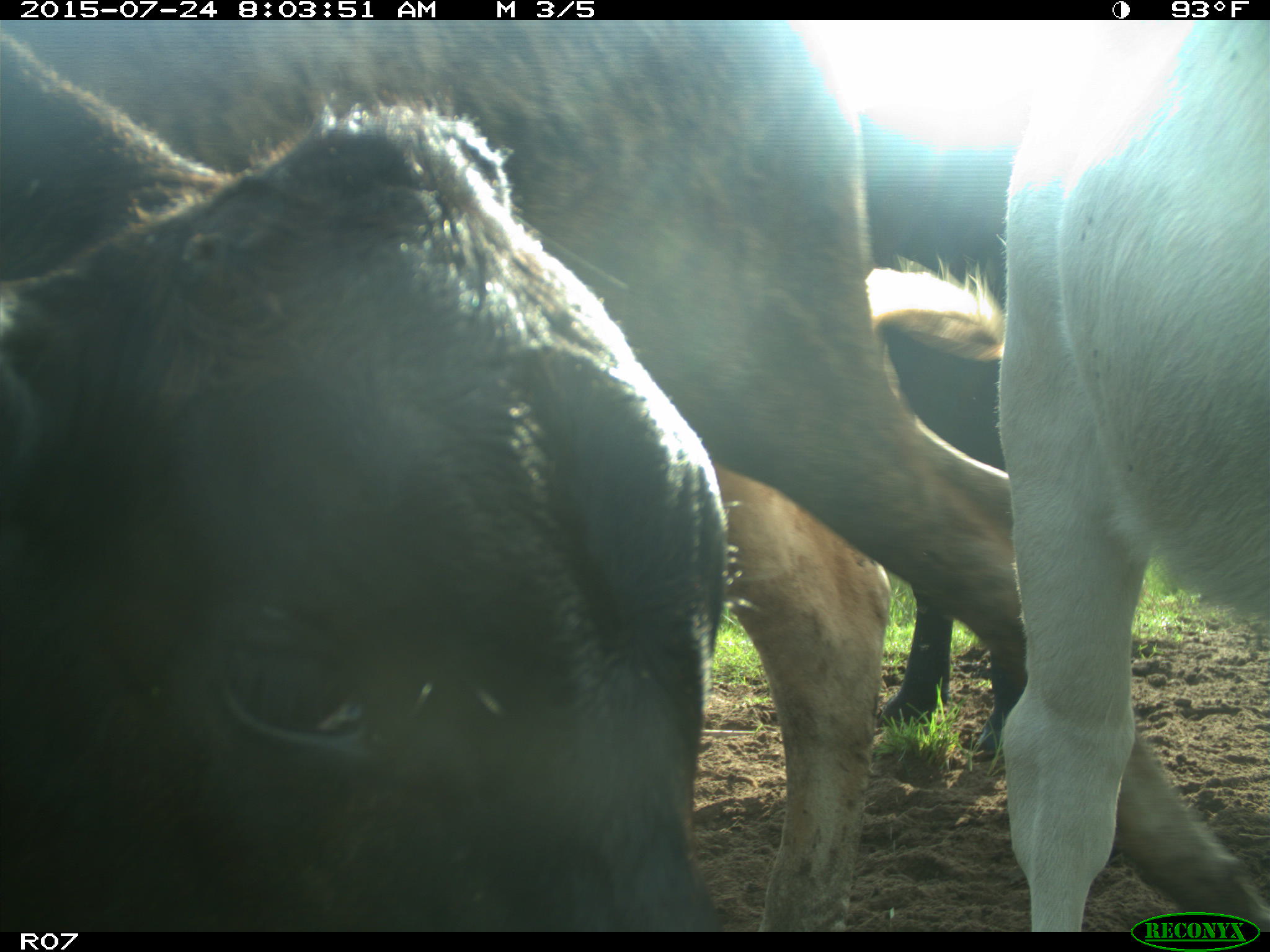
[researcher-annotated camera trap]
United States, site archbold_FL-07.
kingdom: Animalia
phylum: Chordata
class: Mammalia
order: Artiodactyla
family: Bovidae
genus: Bos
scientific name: Bos taurus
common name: domestic cow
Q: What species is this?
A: Bos taurus (domestic cow).